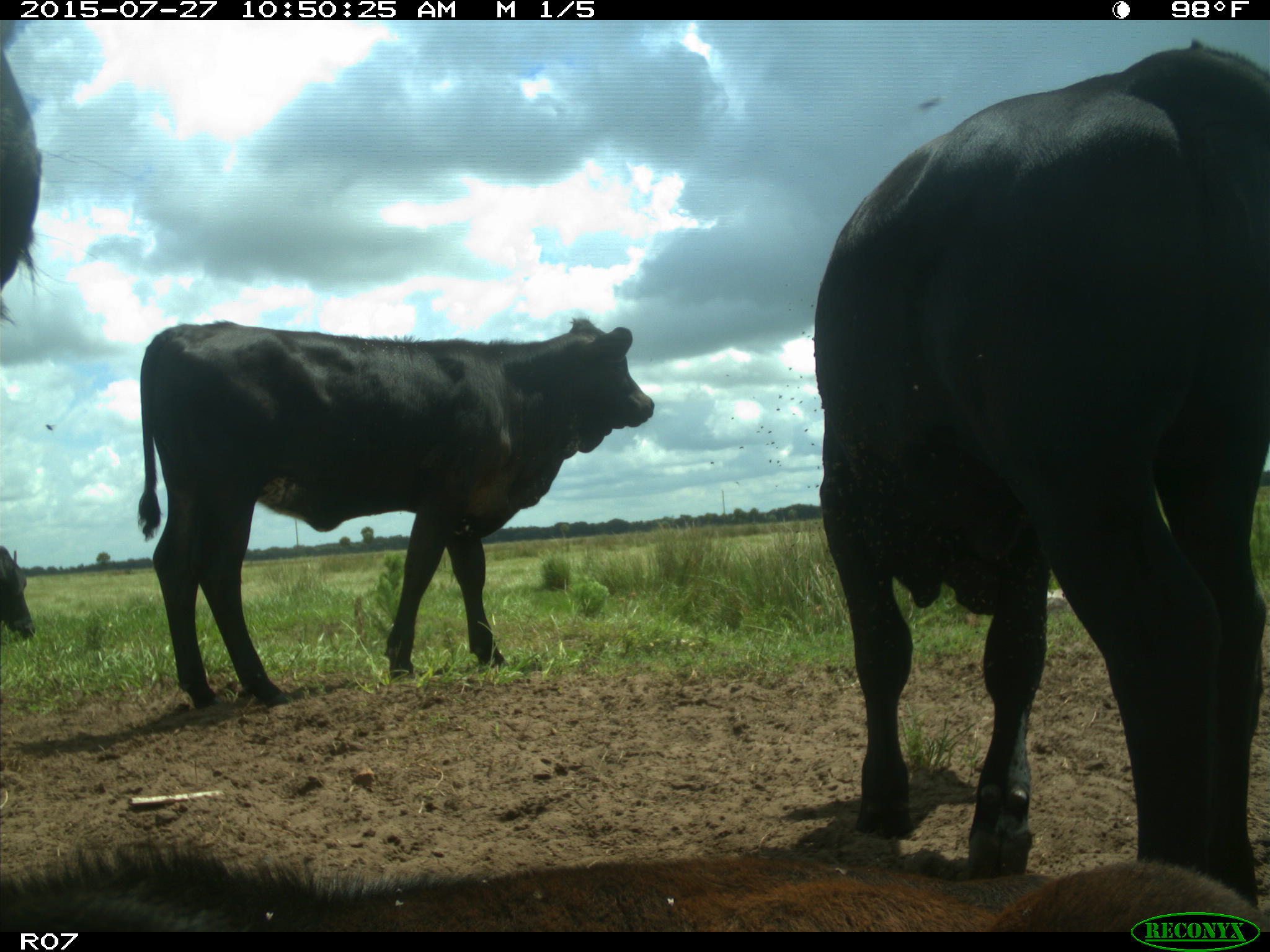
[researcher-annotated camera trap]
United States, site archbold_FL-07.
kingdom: Animalia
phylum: Chordata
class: Mammalia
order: Artiodactyla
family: Bovidae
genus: Bos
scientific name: Bos taurus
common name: domestic cow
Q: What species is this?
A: Bos taurus (domestic cow).